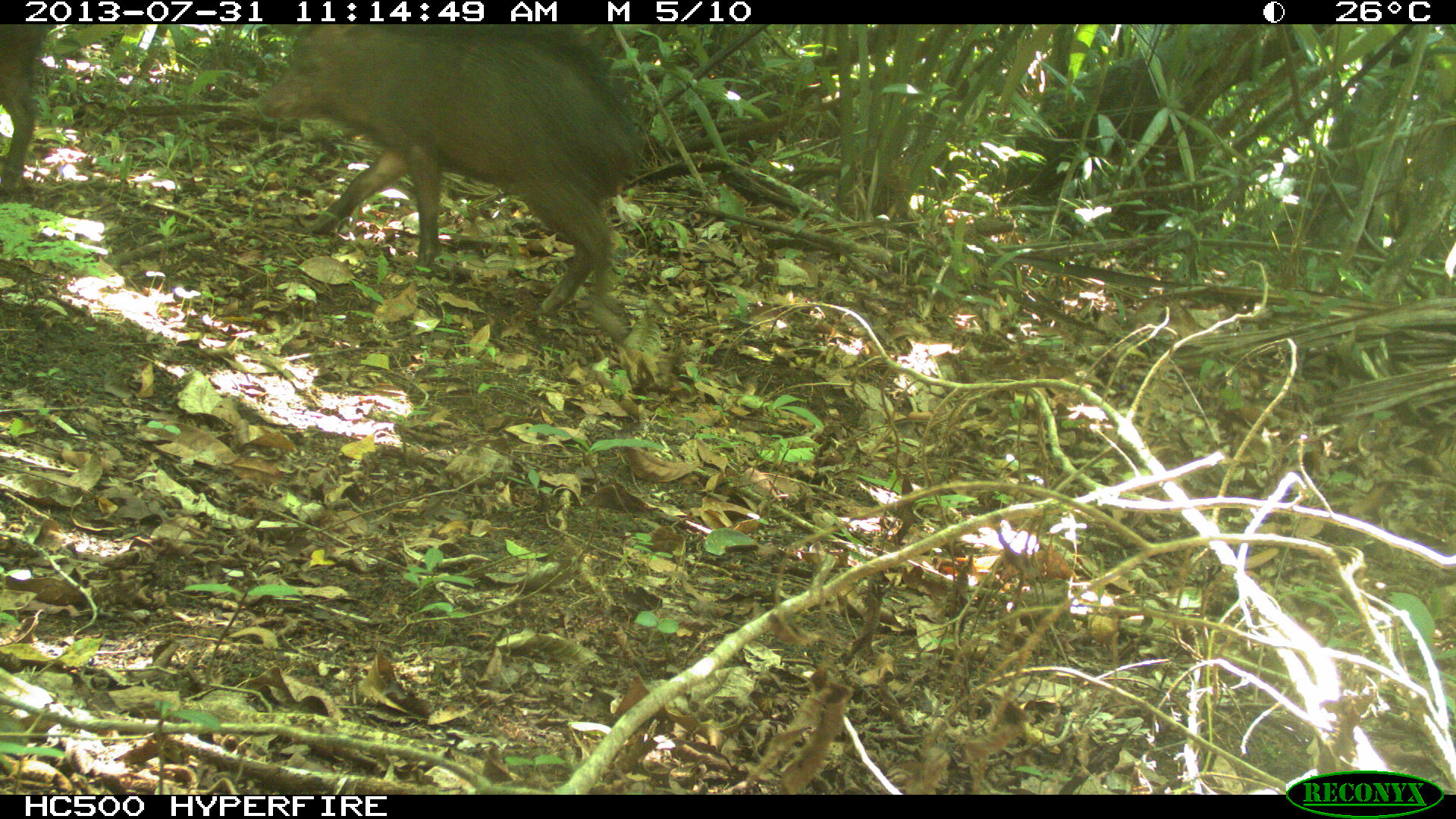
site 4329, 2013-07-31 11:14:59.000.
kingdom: Animalia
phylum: Chordata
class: Mammalia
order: Artiodactyla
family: Tayassuidae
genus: Tayassu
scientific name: Tayassu pecari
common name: white-lipped peccary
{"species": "Tayassu pecari (white-lipped peccary)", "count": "3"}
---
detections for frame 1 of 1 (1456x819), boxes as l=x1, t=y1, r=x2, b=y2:
tayassu pecari: l=258, t=24, r=639, b=340; l=1, t=25, r=57, b=199